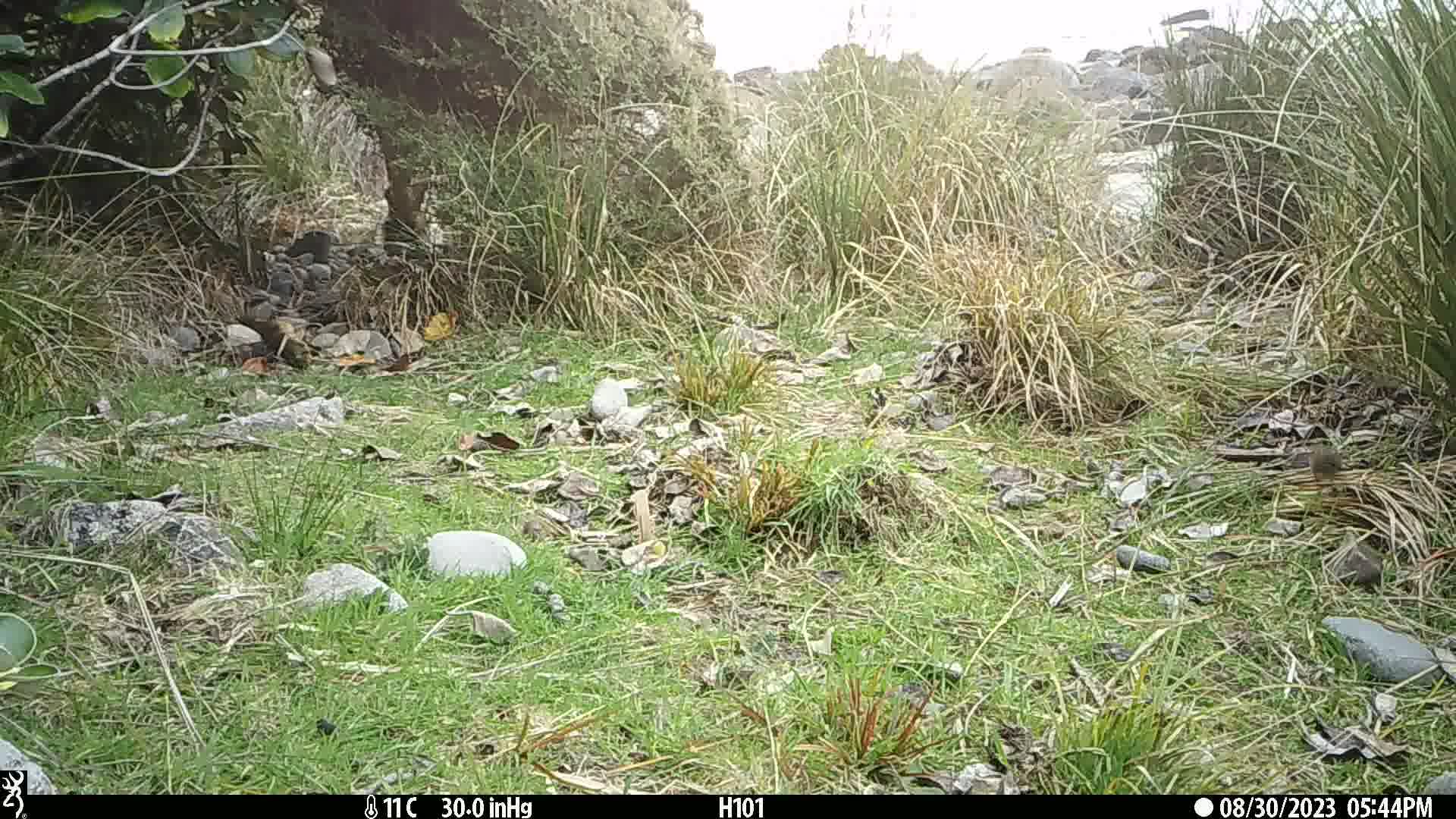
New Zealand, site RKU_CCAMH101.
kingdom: Animalia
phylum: Chordata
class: Aves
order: Passeriformes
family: Prunellidae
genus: Prunella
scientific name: Prunella modularis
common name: dunnock